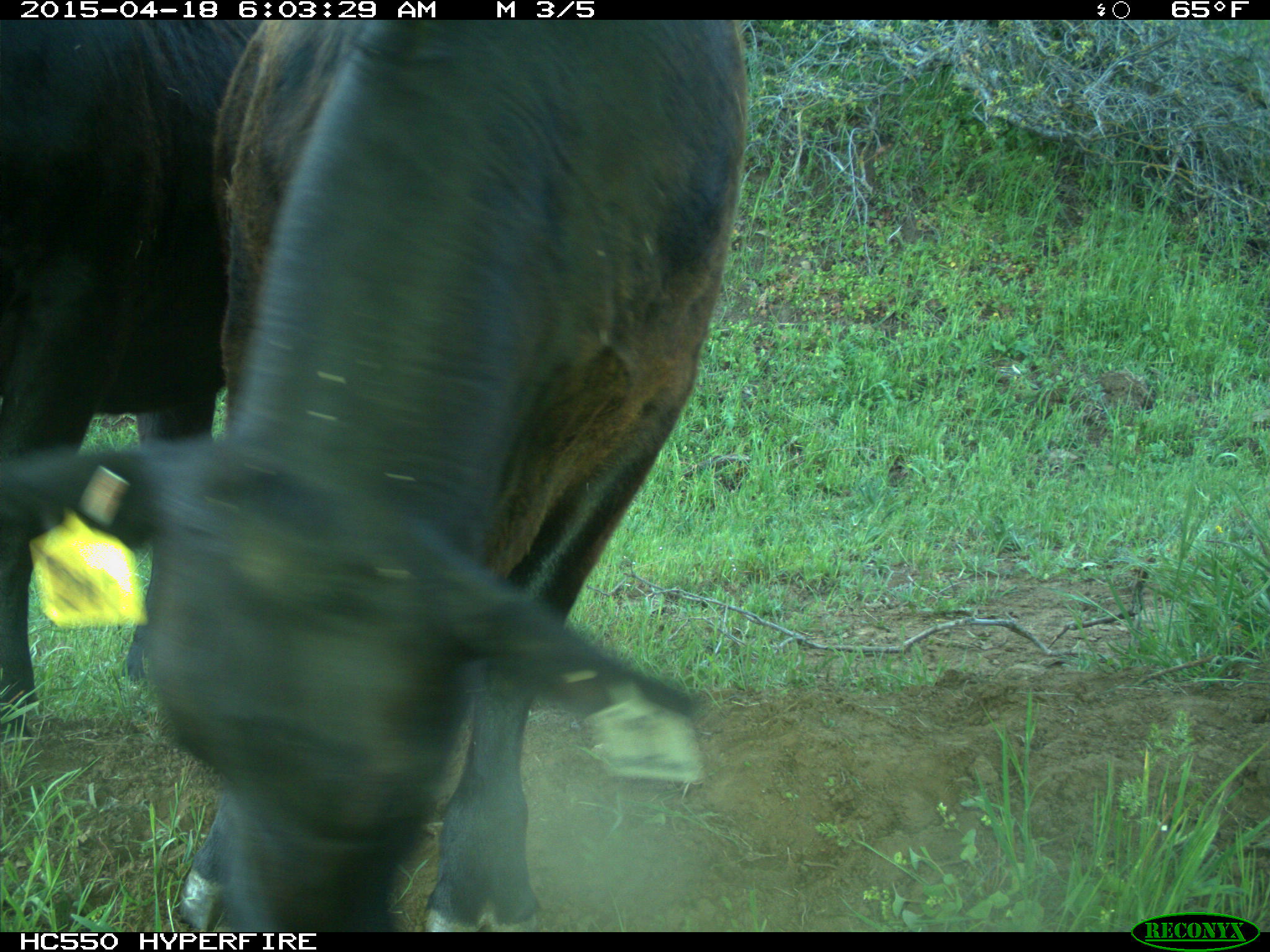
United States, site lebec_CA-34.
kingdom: Animalia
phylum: Chordata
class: Mammalia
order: Artiodactyla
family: Bovidae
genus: Bos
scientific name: Bos taurus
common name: domestic cow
Bos taurus (domestic cow).